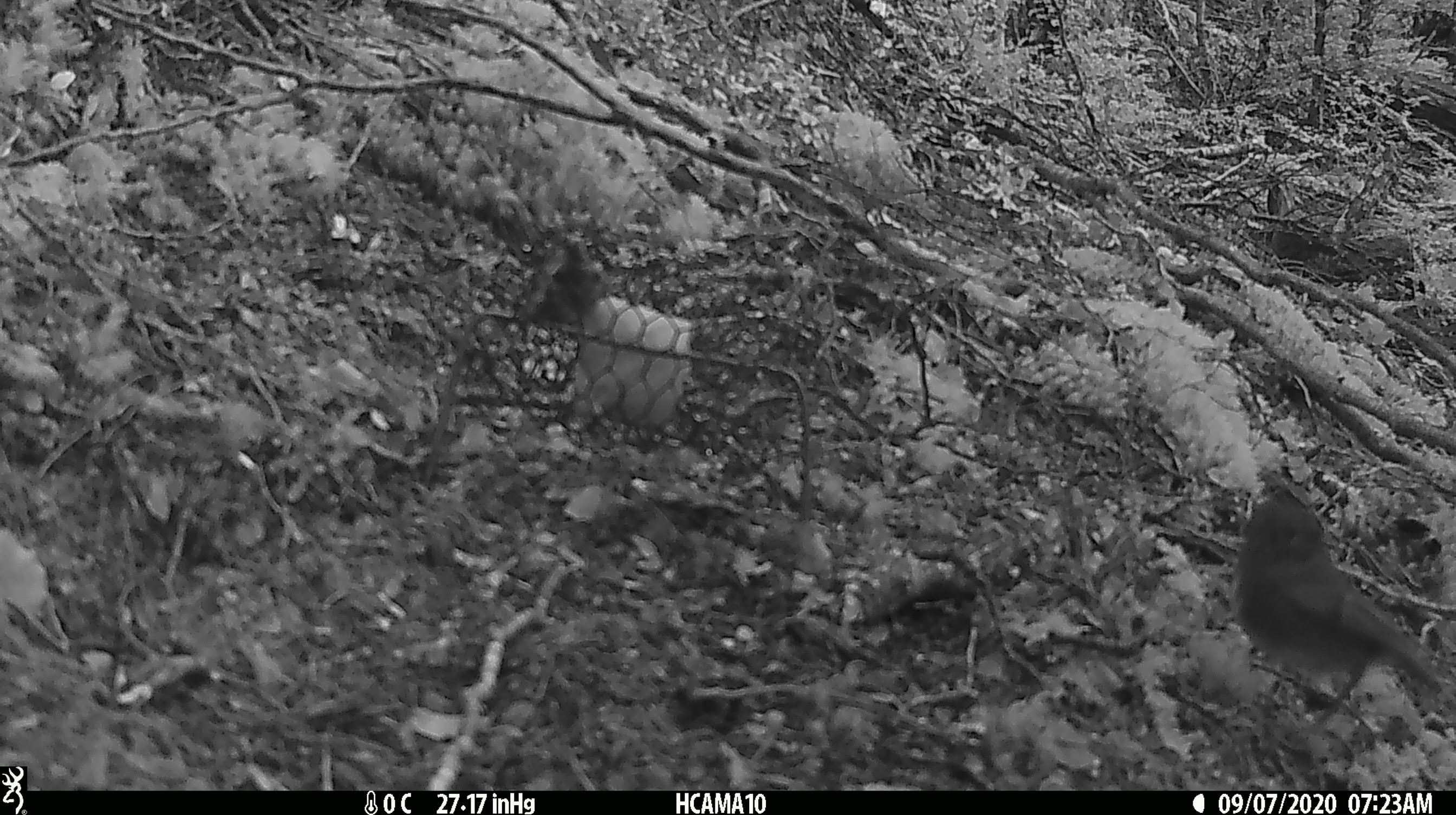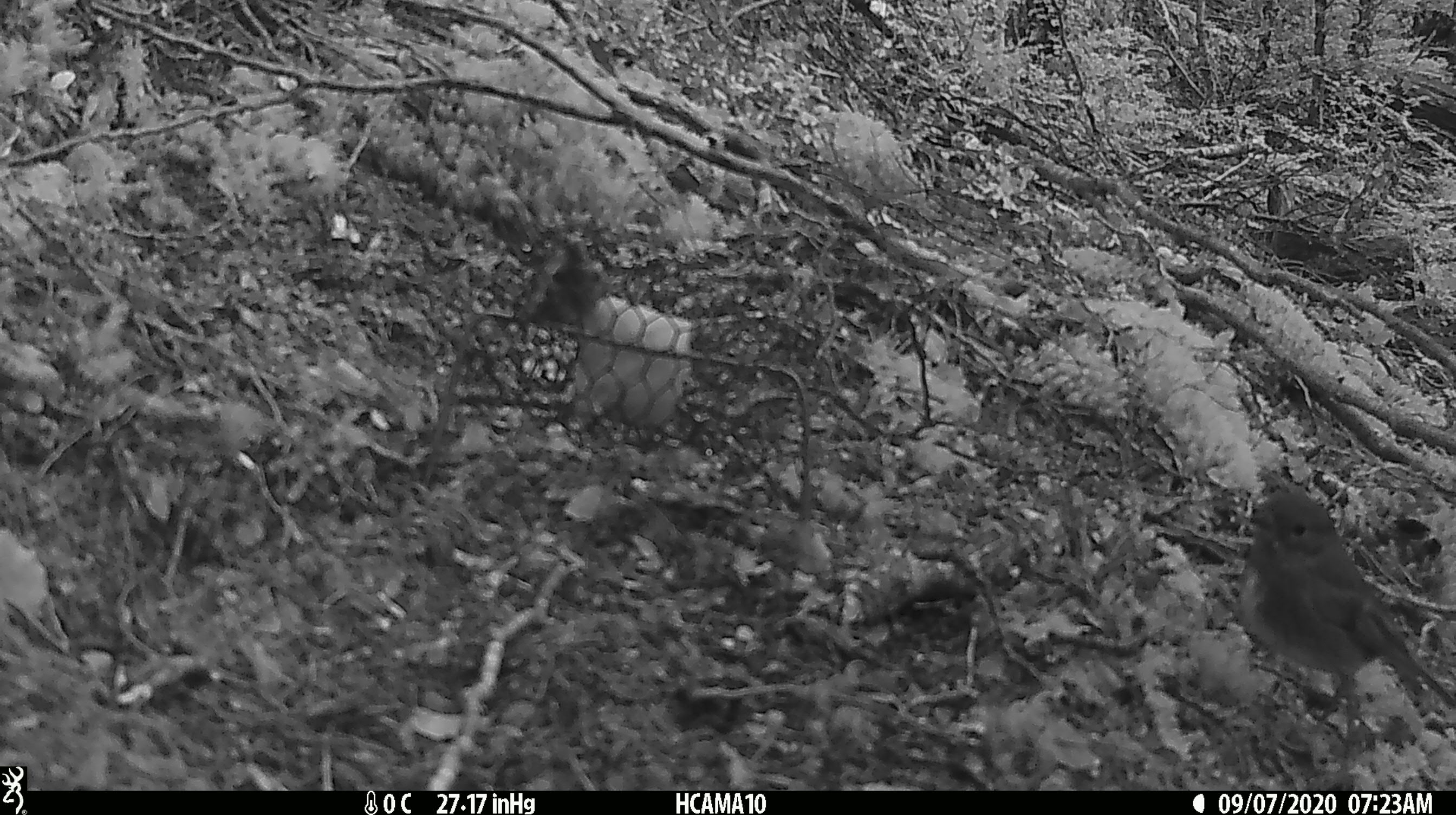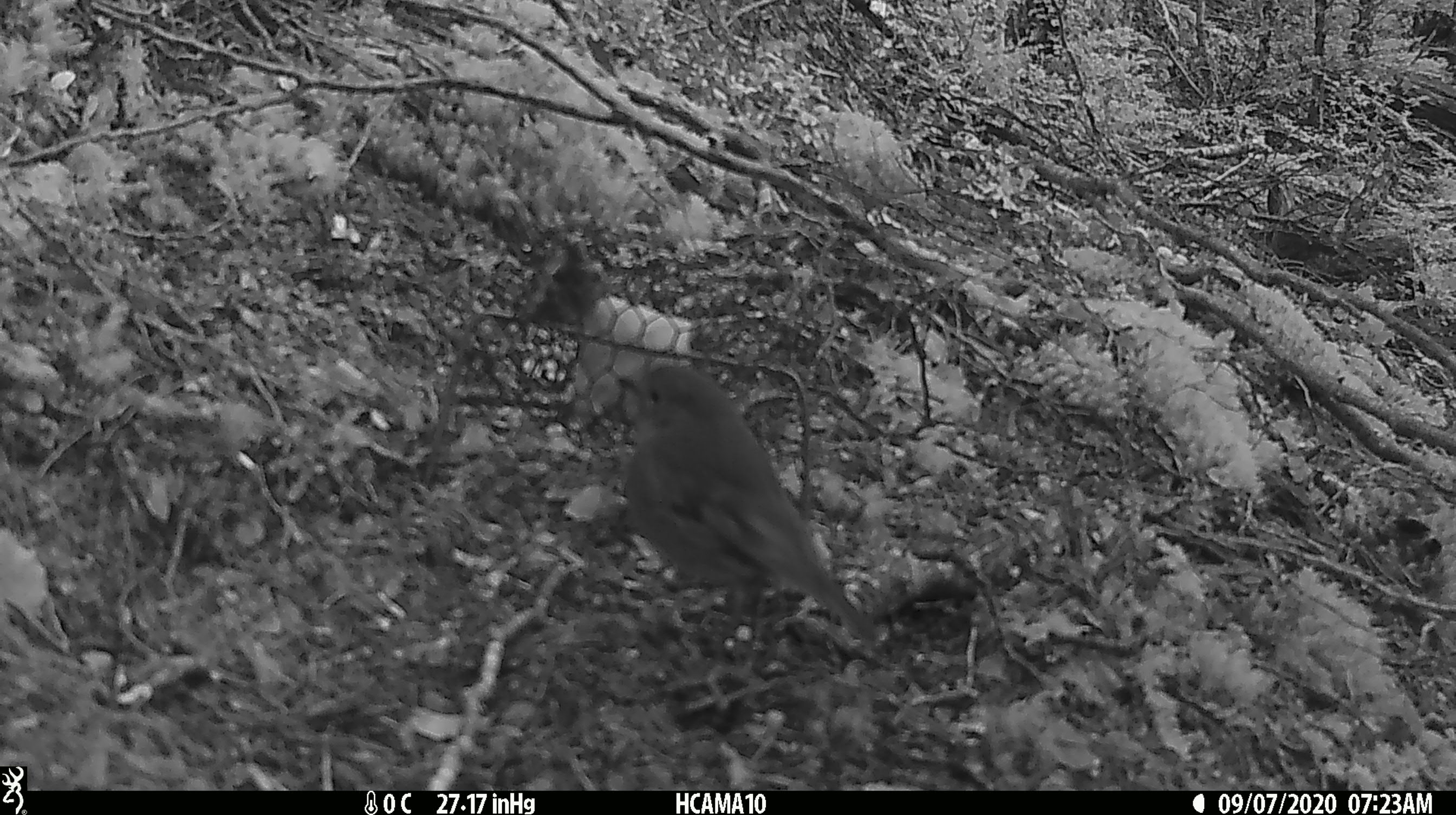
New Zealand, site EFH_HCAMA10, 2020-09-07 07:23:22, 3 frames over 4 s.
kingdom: Animalia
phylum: Chordata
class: Aves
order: Passeriformes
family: Petroicidae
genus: Petroica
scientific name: Petroica australis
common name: new zealand robin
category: robin